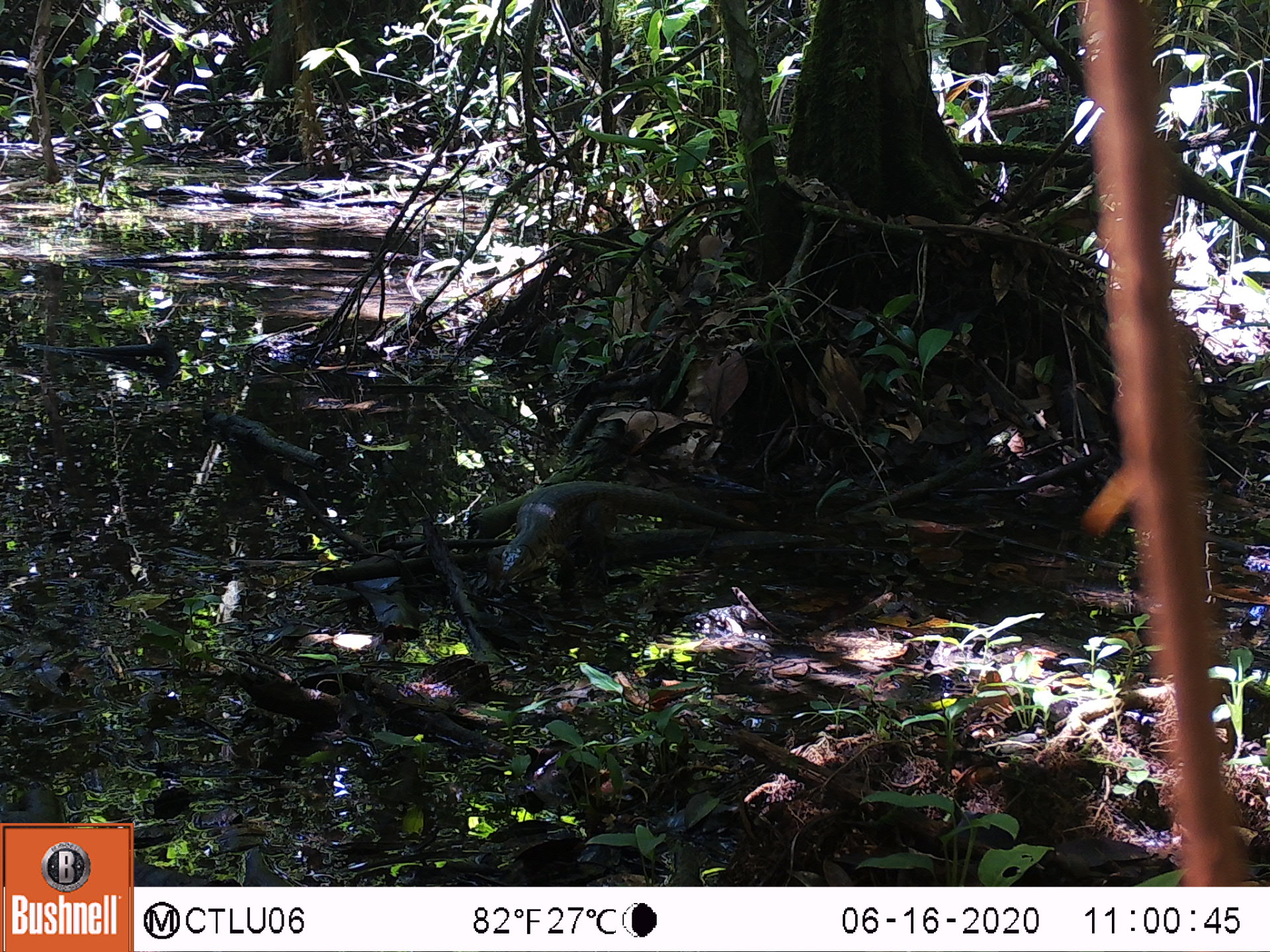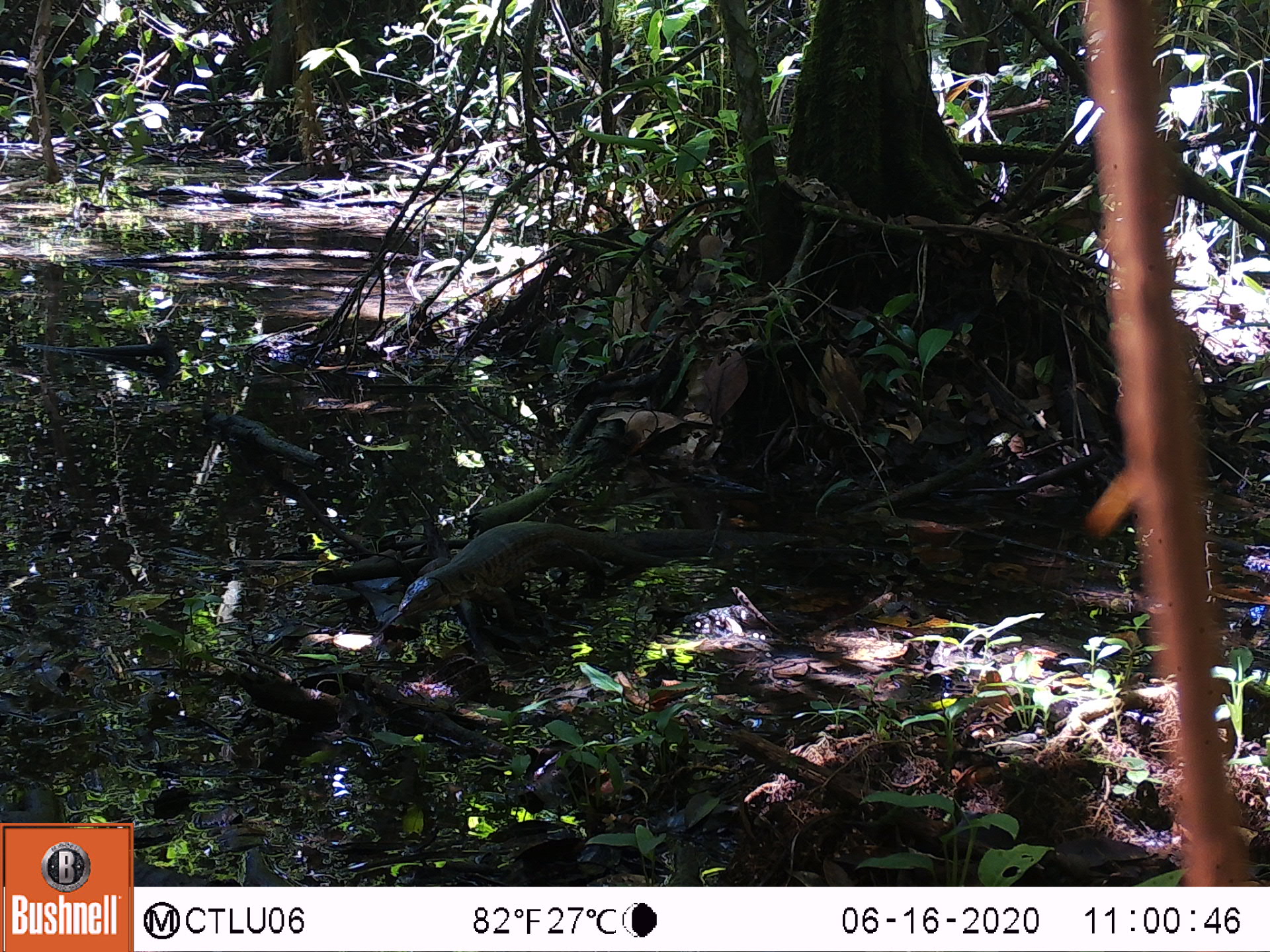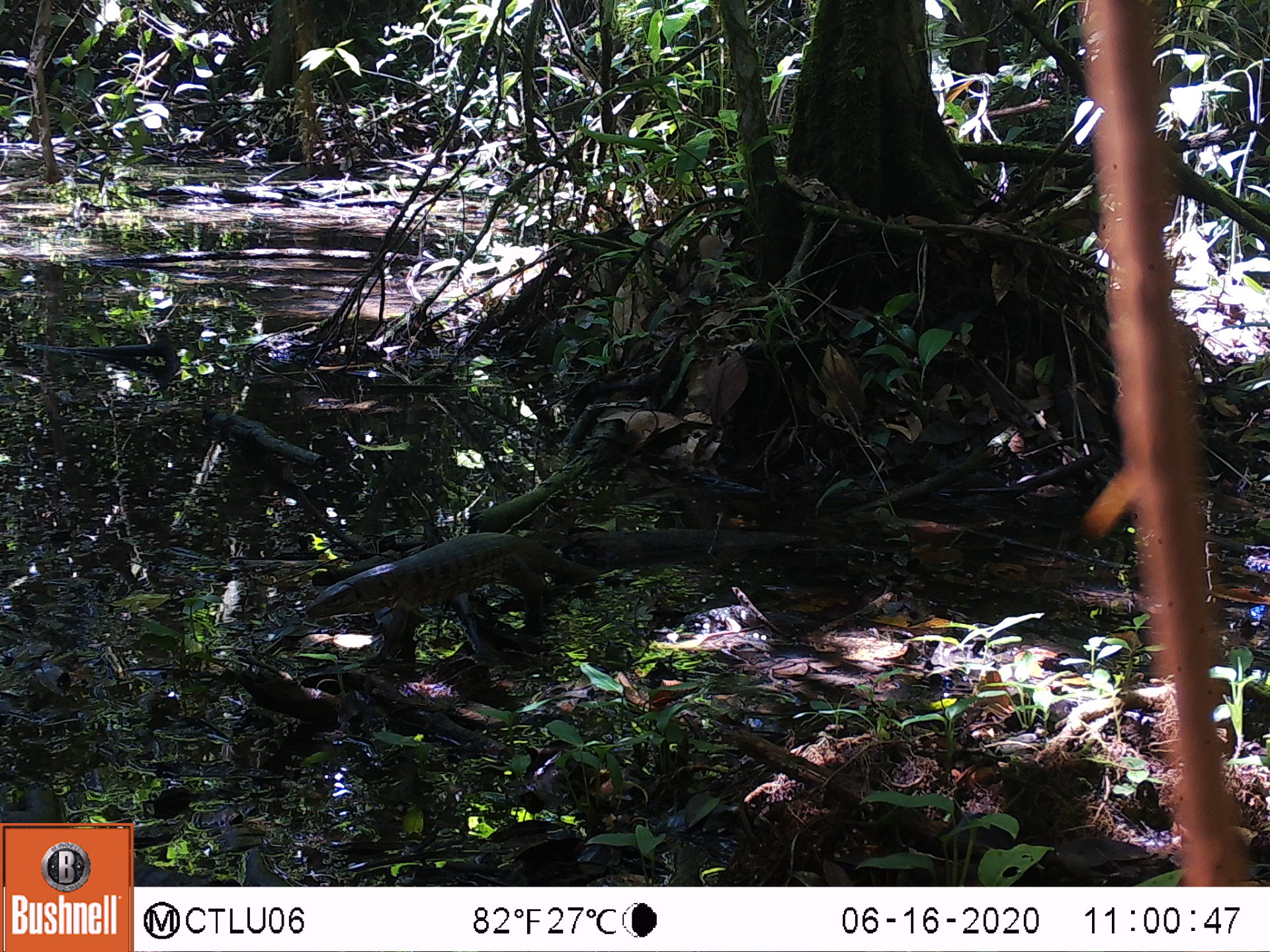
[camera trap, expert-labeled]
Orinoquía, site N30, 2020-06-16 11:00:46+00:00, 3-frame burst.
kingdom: Animalia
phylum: Chordata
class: Reptilia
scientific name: Reptilia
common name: reptile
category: unknown reptile